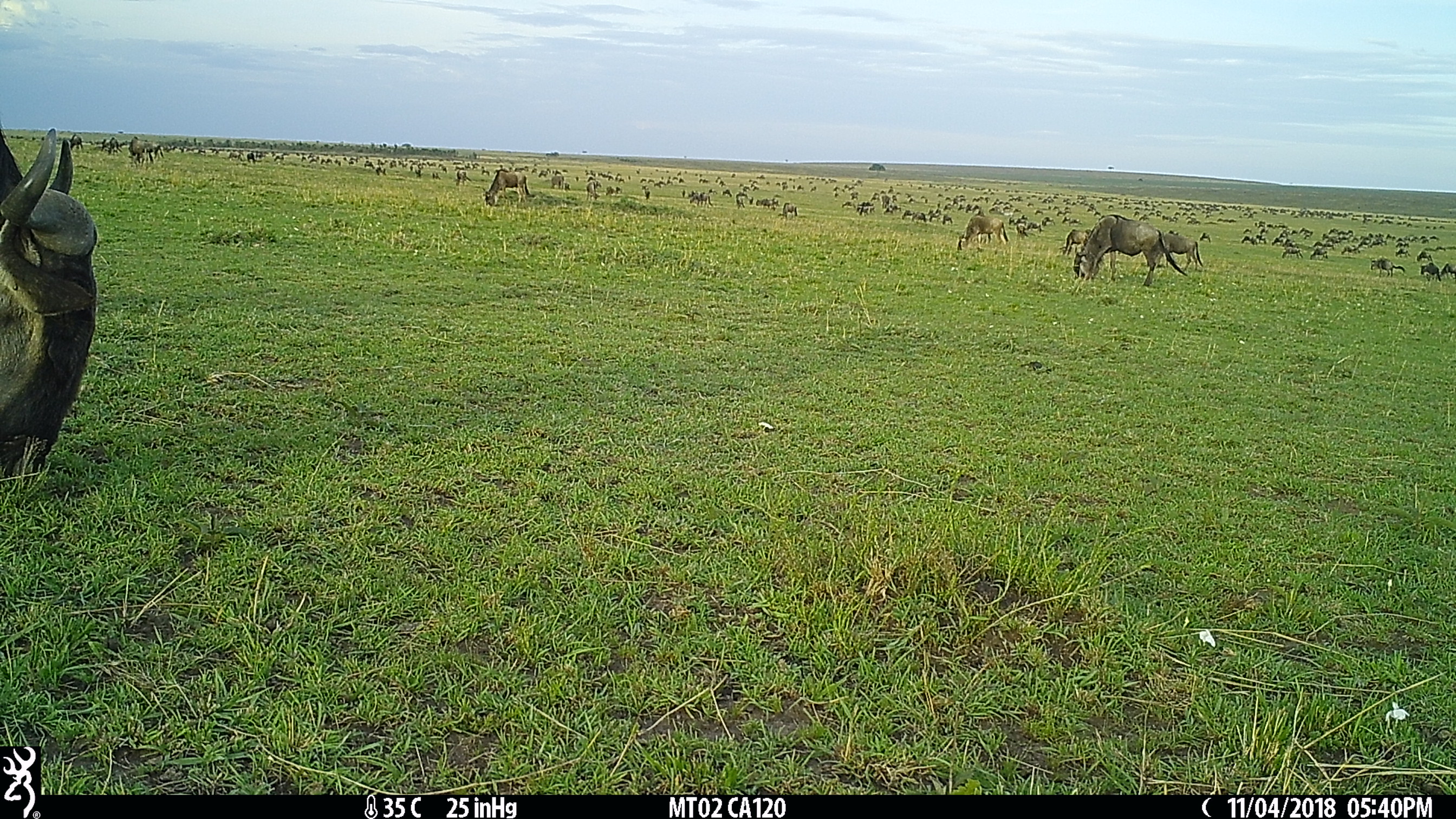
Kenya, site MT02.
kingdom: Animalia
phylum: Chordata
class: Mammalia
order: Artiodactyla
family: Bovidae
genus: Connochaetes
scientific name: Connochaetes taurinus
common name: blue wildebeest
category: wildebeest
Wildebeest (blue wildebeest) (Connochaetes taurinus).